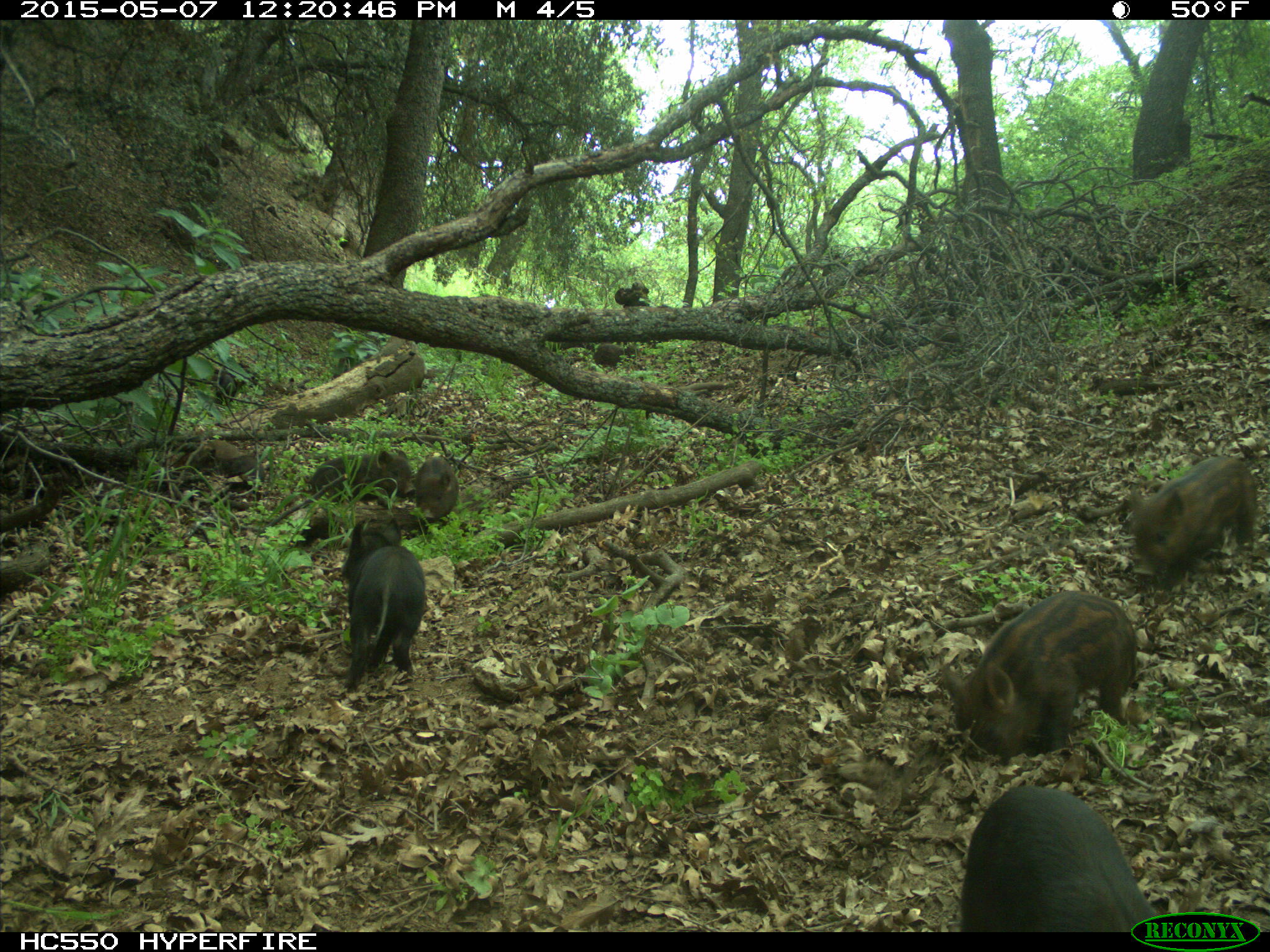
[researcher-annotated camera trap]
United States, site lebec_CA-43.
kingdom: Animalia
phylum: Chordata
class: Mammalia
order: Artiodactyla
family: Suidae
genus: Sus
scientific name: Sus scrofa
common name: wild boar